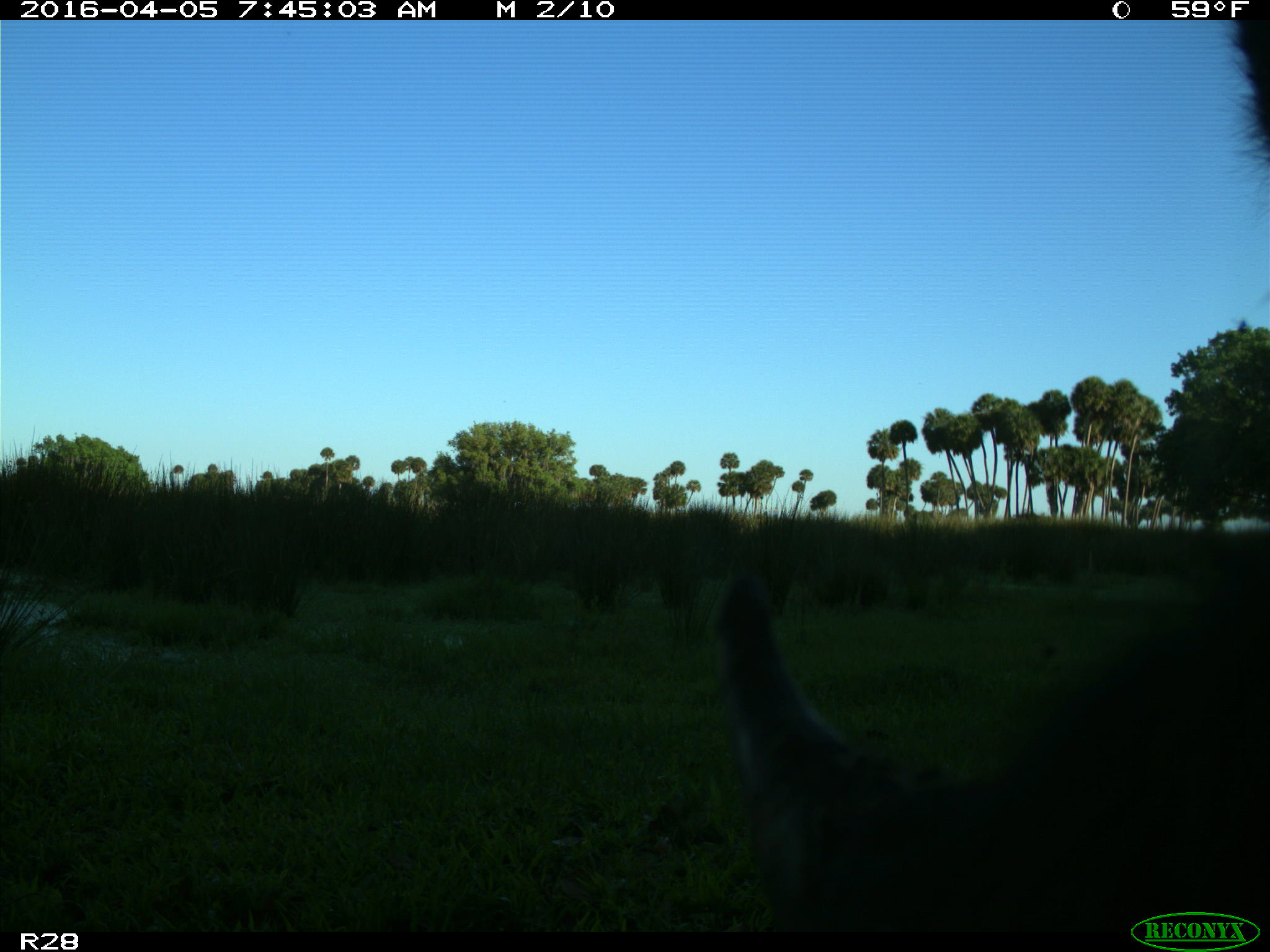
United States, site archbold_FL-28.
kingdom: Animalia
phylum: Chordata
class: Mammalia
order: Artiodactyla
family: Bovidae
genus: Bos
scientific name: Bos taurus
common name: domestic cow